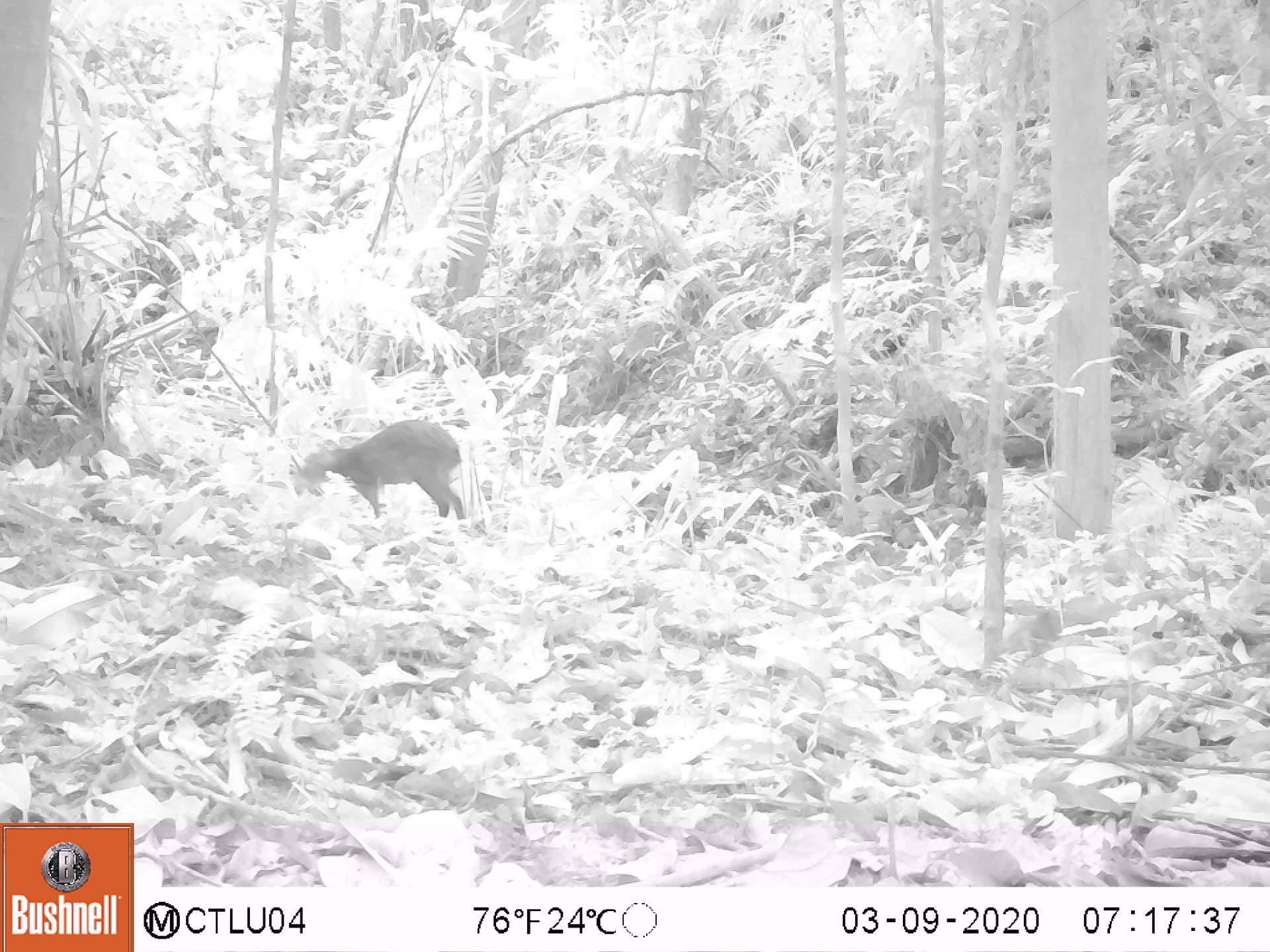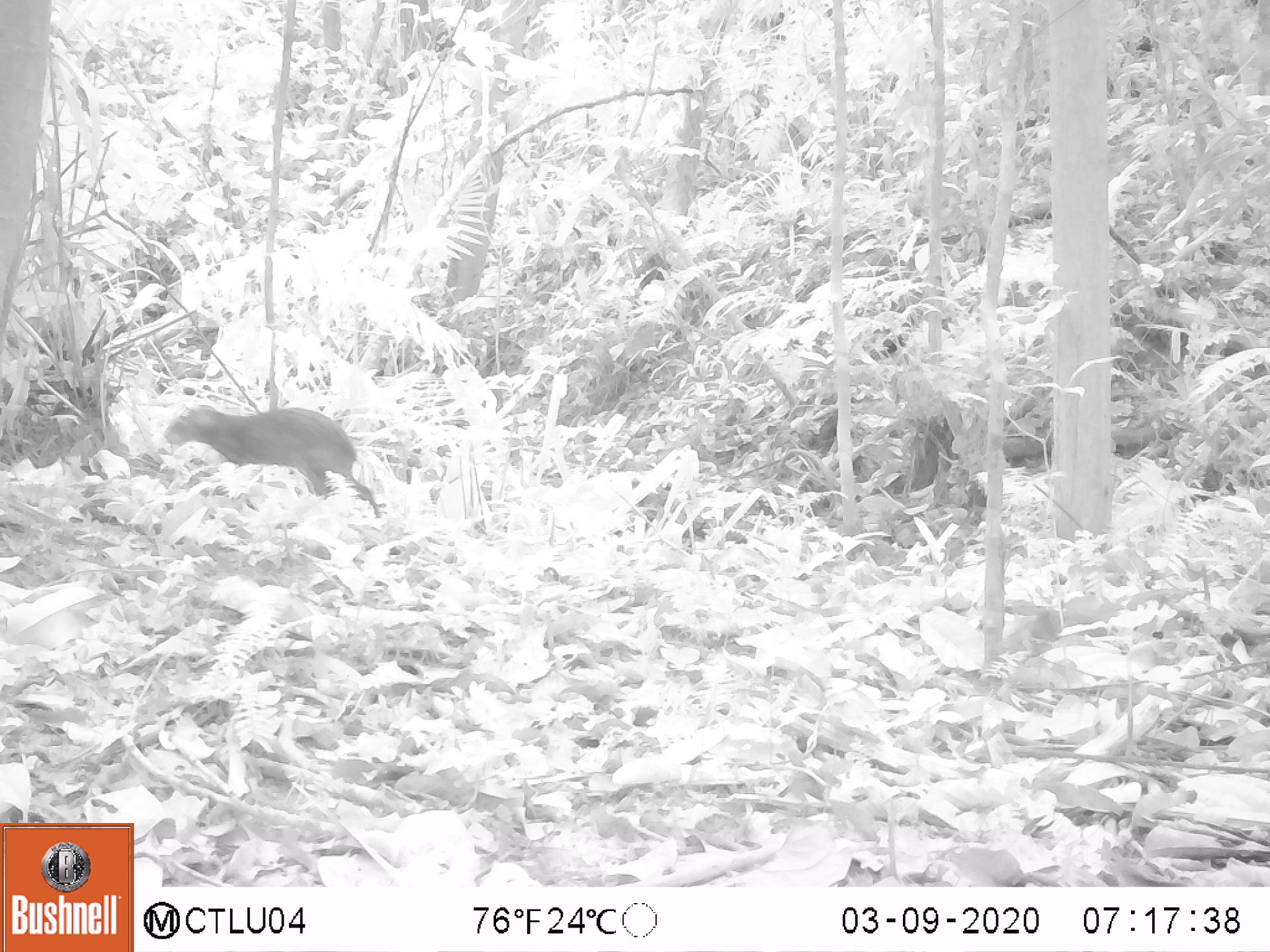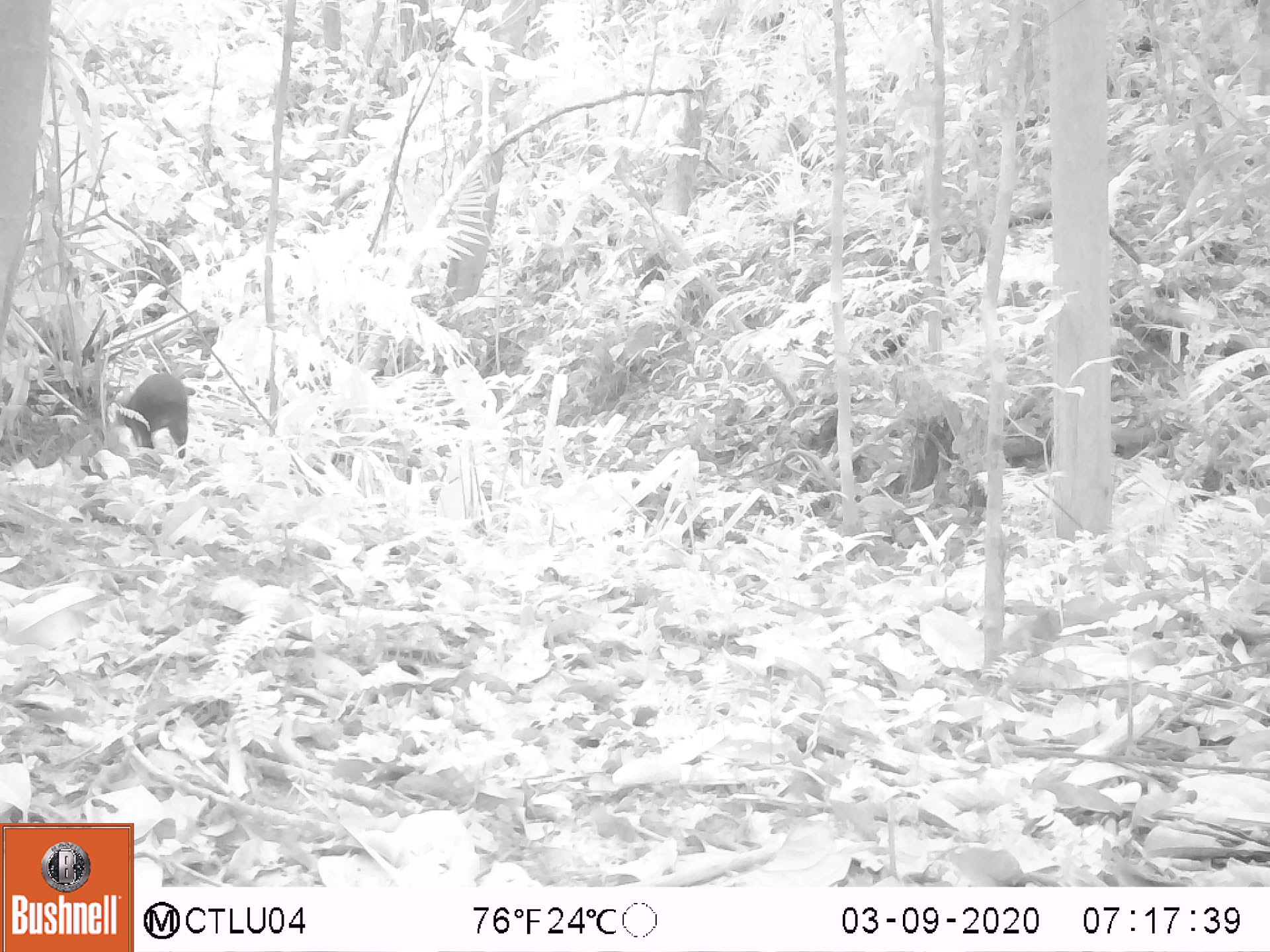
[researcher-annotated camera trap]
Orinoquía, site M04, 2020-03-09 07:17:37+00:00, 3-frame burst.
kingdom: Animalia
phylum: Chordata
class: Mammalia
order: Rodentia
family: Dasyproctidae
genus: Dasyprocta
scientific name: Dasyprocta fuliginosa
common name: black agouti